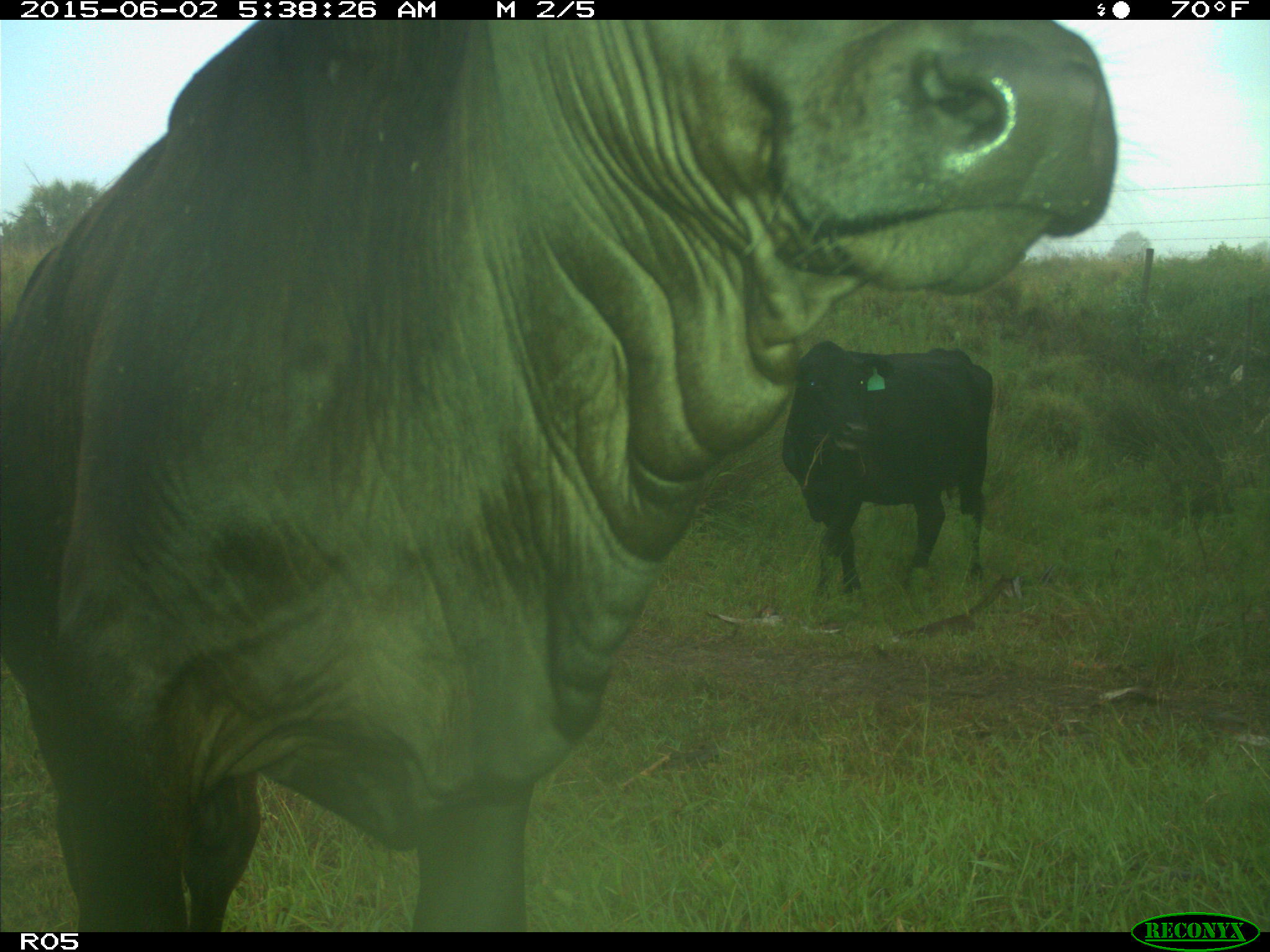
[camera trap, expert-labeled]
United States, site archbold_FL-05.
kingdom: Animalia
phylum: Chordata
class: Mammalia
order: Artiodactyla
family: Bovidae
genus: Bos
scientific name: Bos taurus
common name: domestic cow